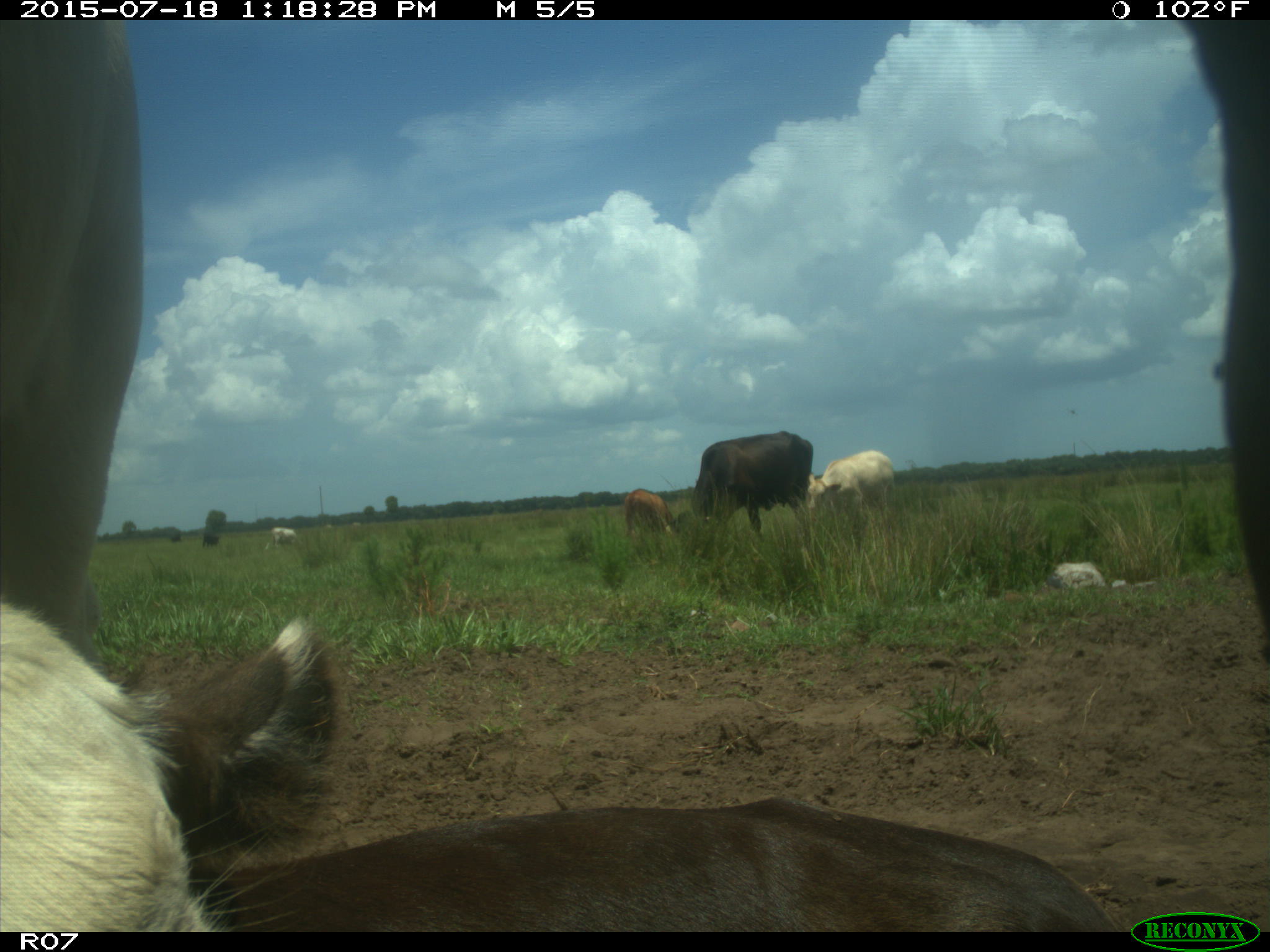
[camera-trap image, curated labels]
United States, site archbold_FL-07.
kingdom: Animalia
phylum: Chordata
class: Mammalia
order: Artiodactyla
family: Bovidae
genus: Bos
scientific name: Bos taurus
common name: domestic cow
Bos taurus (domestic cow).